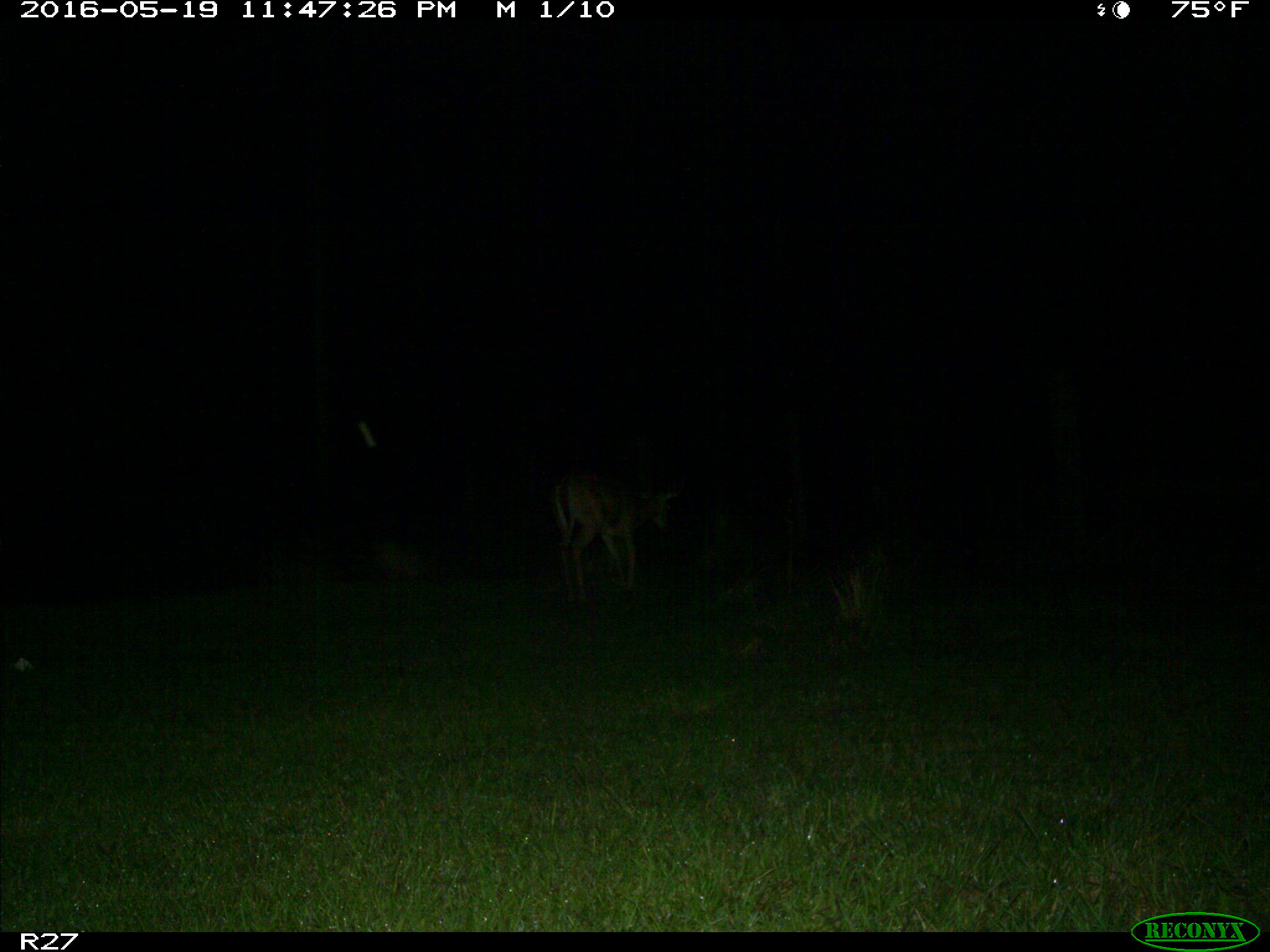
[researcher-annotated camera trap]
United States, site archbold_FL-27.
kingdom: Animalia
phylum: Chordata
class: Mammalia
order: Artiodactyla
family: Cervidae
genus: Odocoileus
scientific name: Odocoileus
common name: deer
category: unidentified deer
Unidentified deer (deer) (Odocoileus).